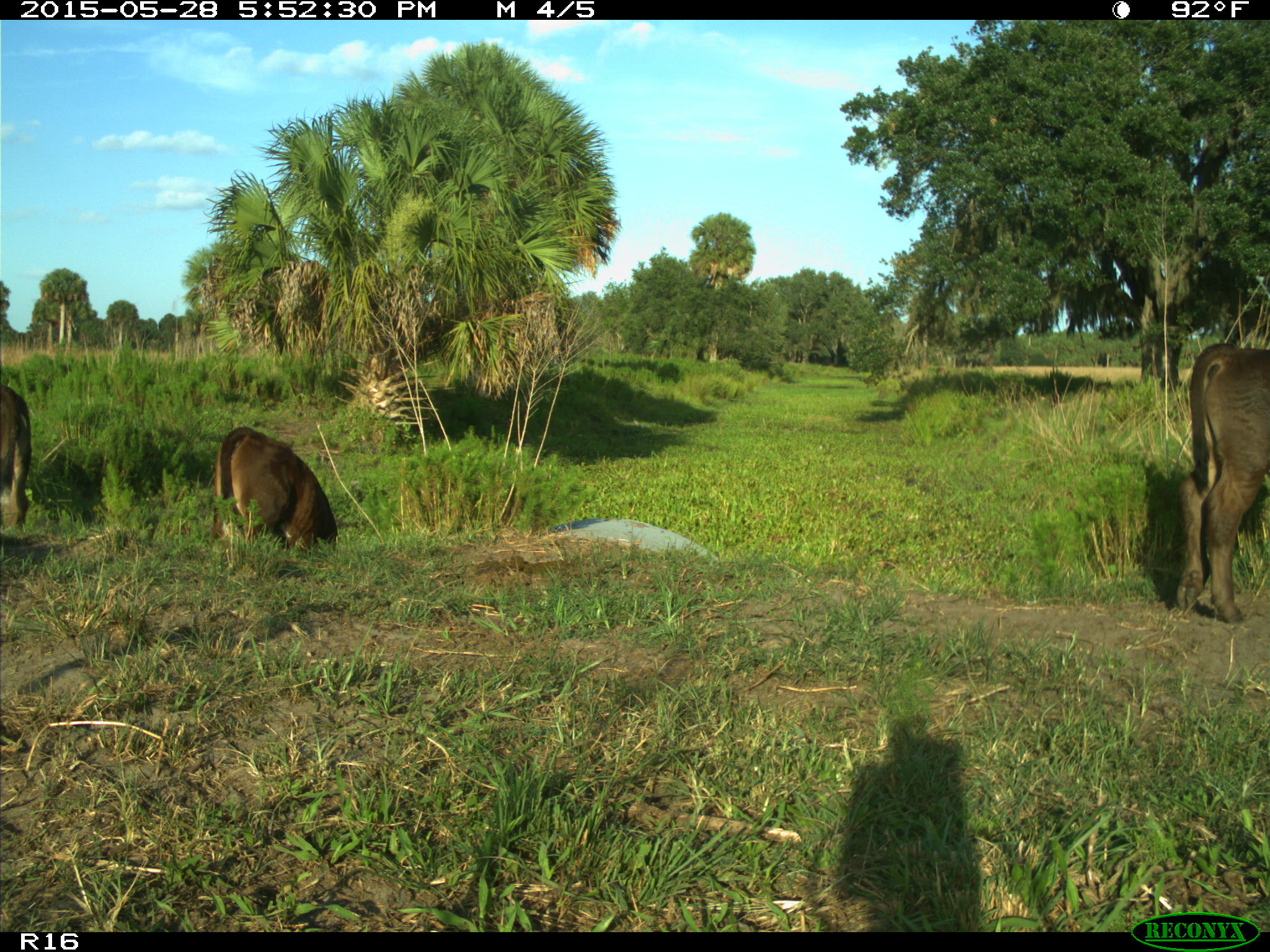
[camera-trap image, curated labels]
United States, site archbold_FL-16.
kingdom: Animalia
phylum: Chordata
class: Mammalia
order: Artiodactyla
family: Bovidae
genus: Bos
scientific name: Bos taurus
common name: domestic cow